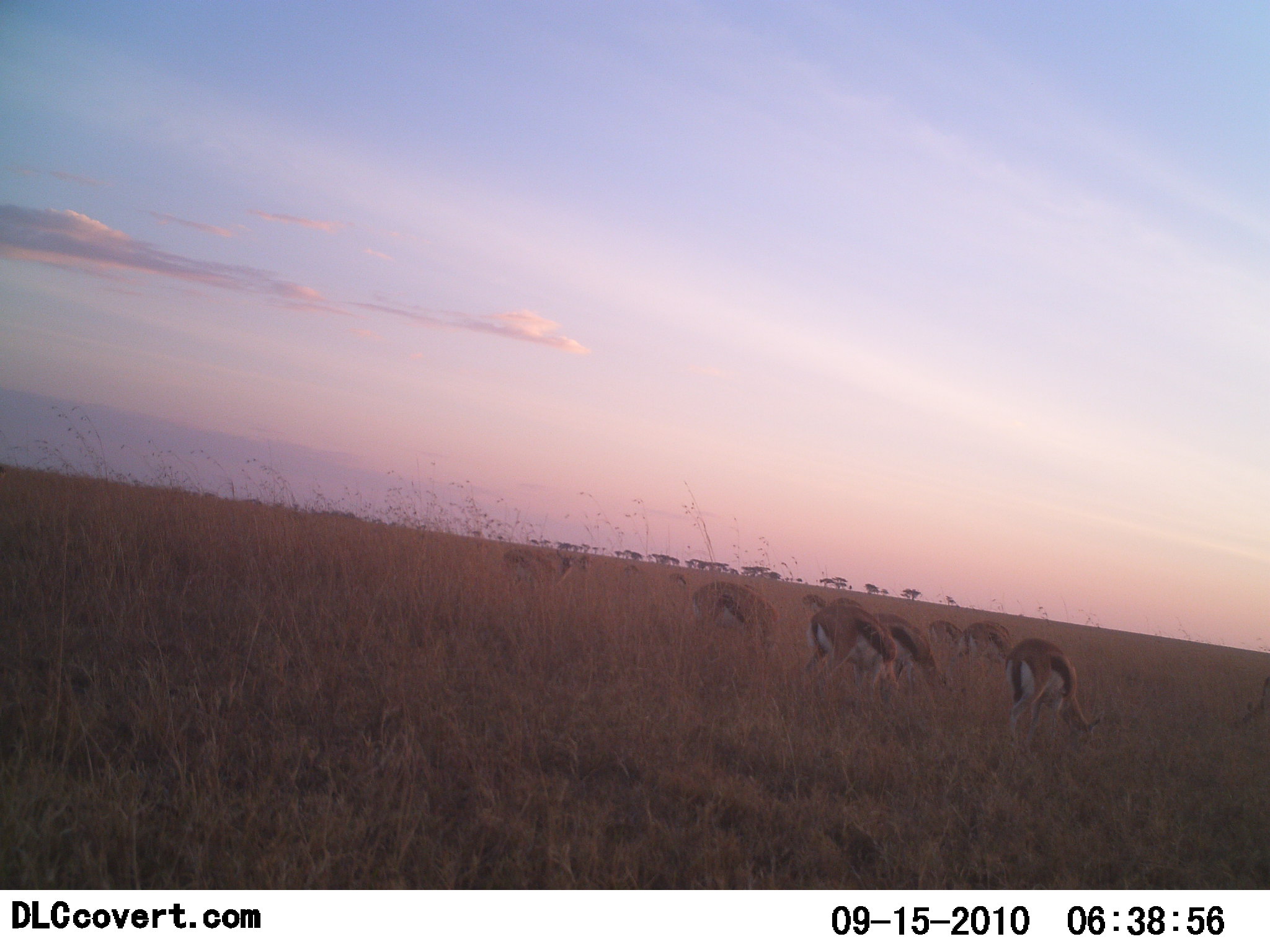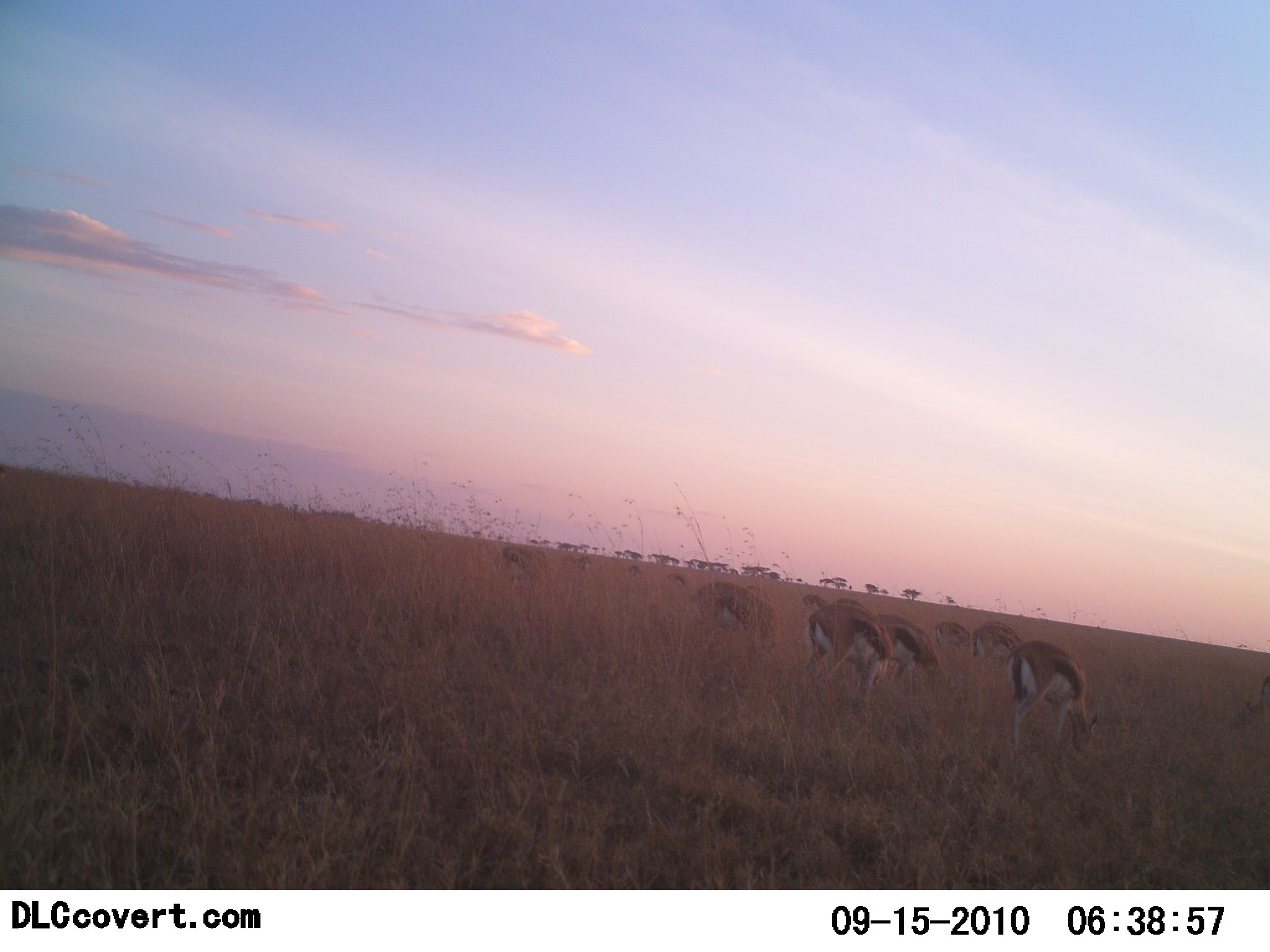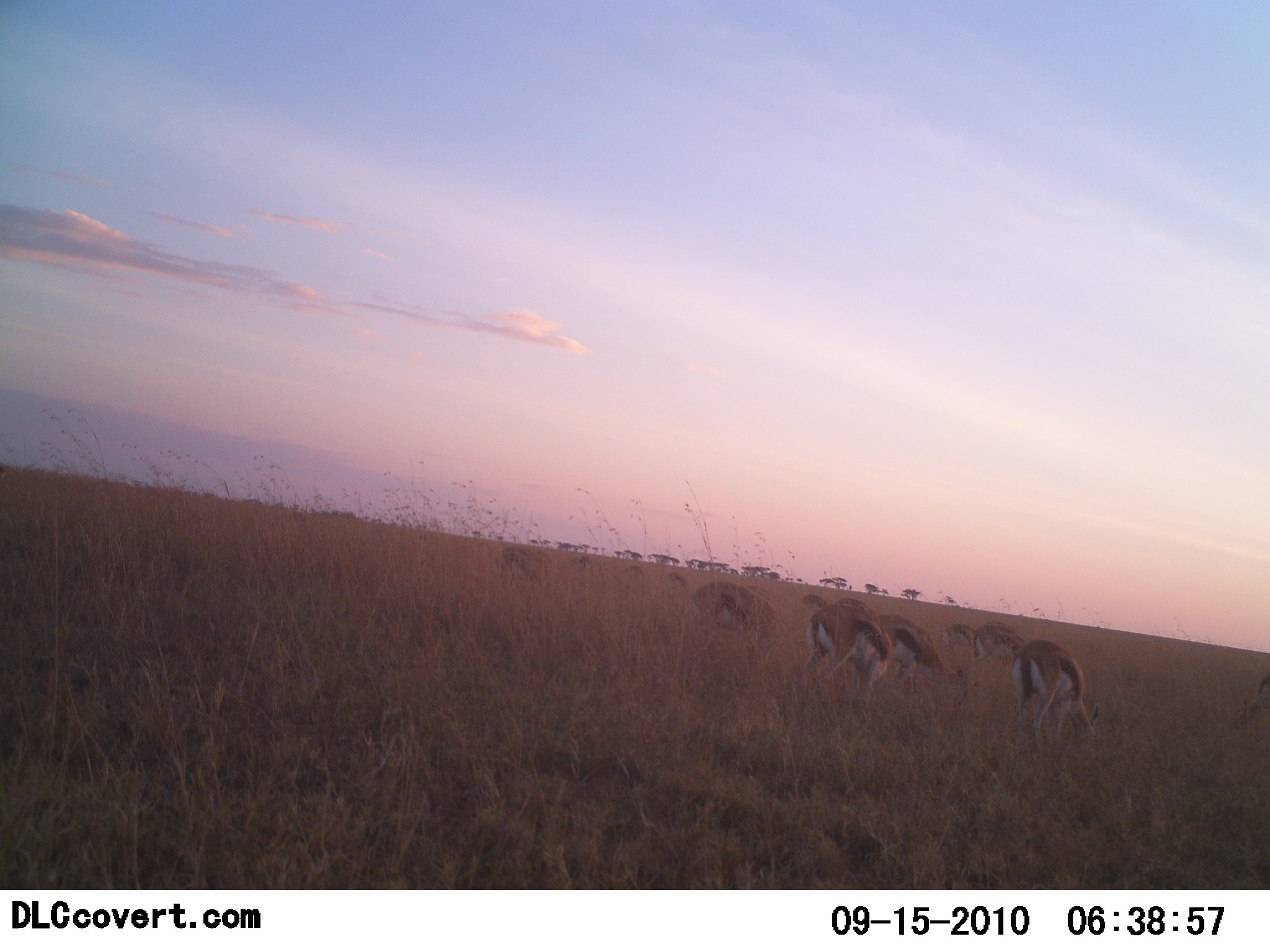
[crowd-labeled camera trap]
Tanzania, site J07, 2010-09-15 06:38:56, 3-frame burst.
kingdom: Animalia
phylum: Chordata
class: Mammalia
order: Artiodactyla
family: Bovidae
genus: Eudorcas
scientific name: Eudorcas thomsonii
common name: thomson's gazelle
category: gazellethomsons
Gazellethomsons (thomson's gazelle) (Eudorcas thomsonii), count 10. Behavior (volunteer vote fractions): standing 32%, resting 5%, moving 16%, interacting 11%. Young present (vote fraction): 0%. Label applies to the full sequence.